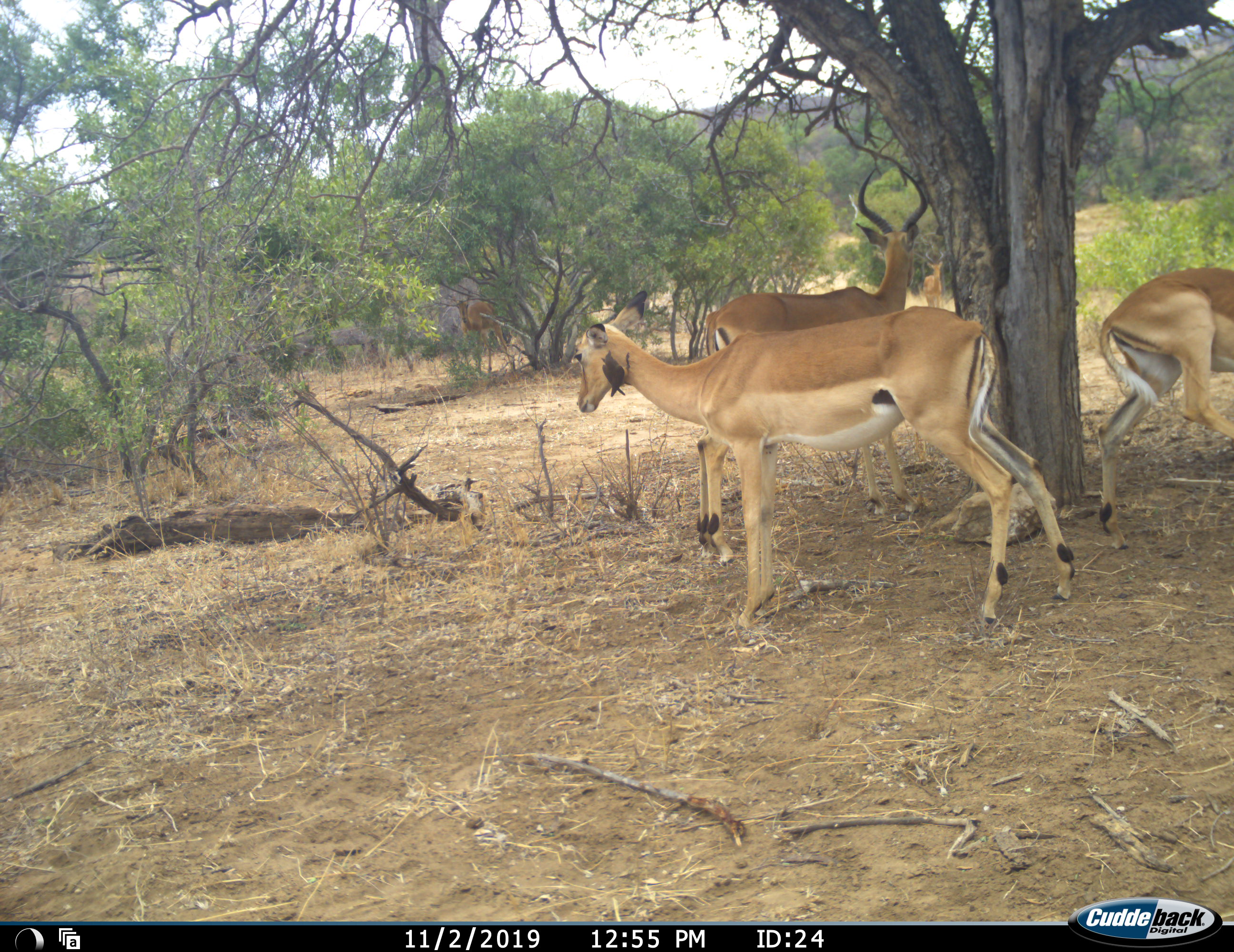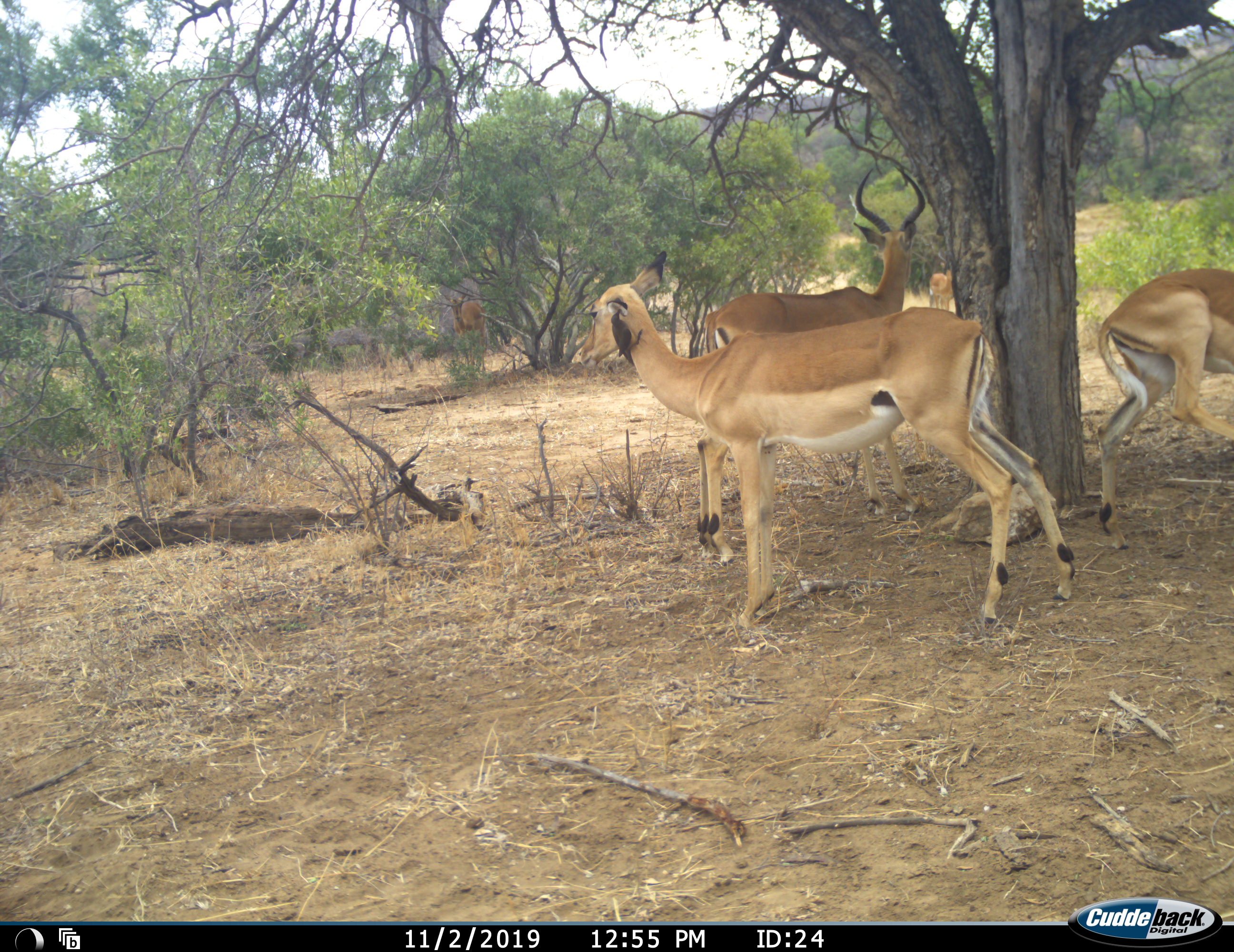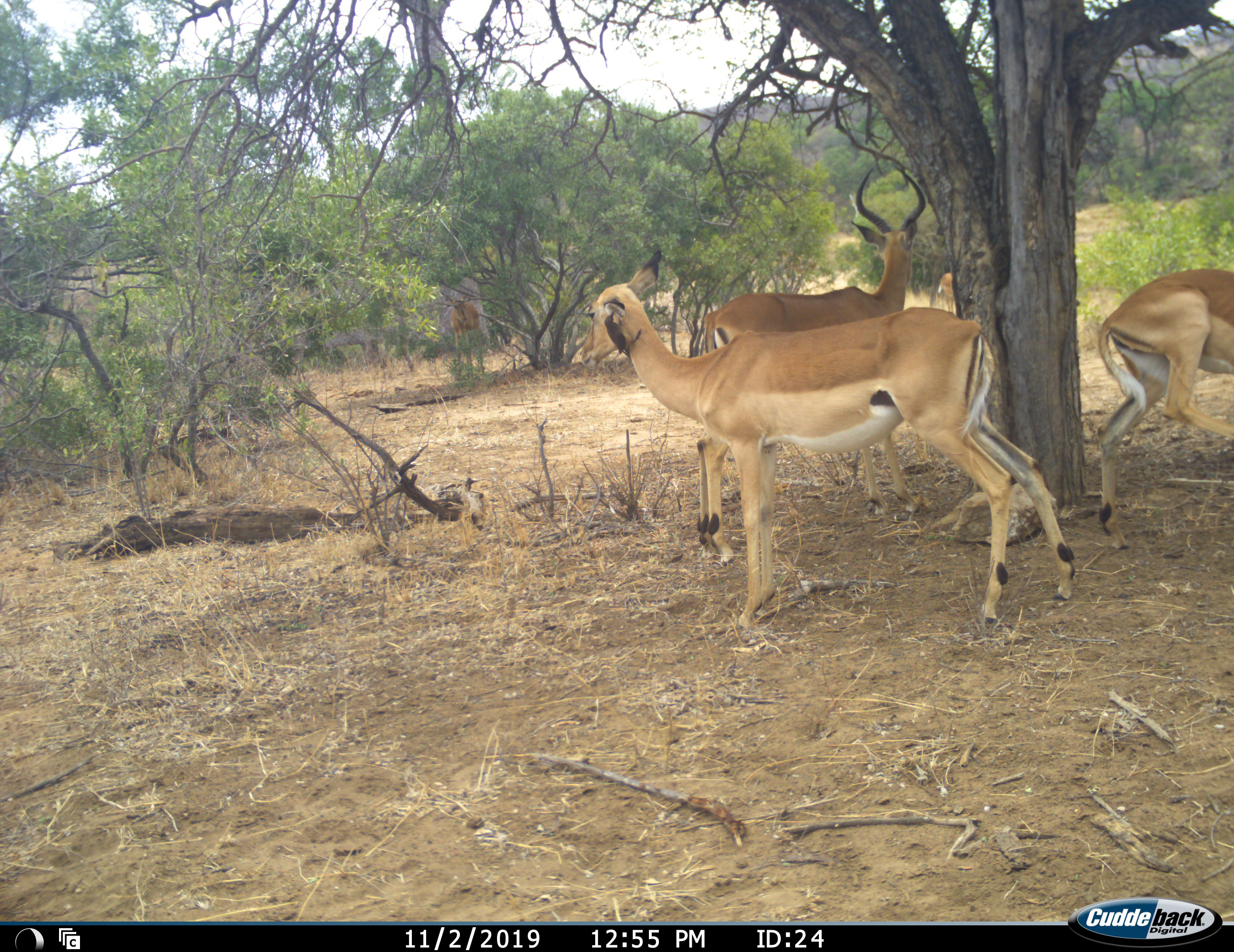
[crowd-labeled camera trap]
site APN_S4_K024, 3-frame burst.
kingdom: Animalia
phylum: Chordata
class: Mammalia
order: Artiodactyla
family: Bovidae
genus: Aepyceros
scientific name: Aepyceros melampus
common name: impala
Impala (Aepyceros melampus), count 5. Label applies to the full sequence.